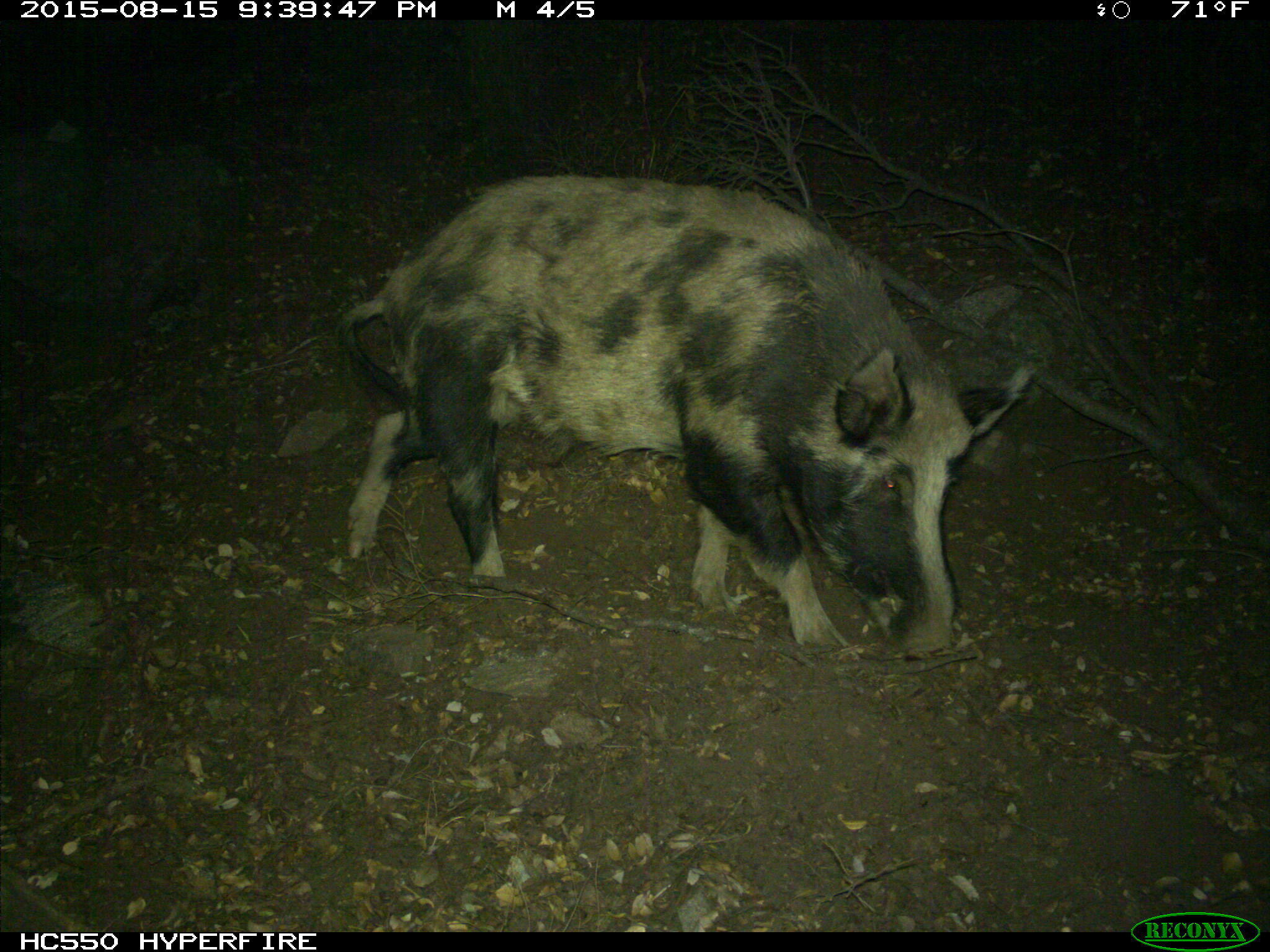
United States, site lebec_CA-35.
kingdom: Animalia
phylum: Chordata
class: Mammalia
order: Artiodactyla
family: Suidae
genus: Sus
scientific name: Sus scrofa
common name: wild boar